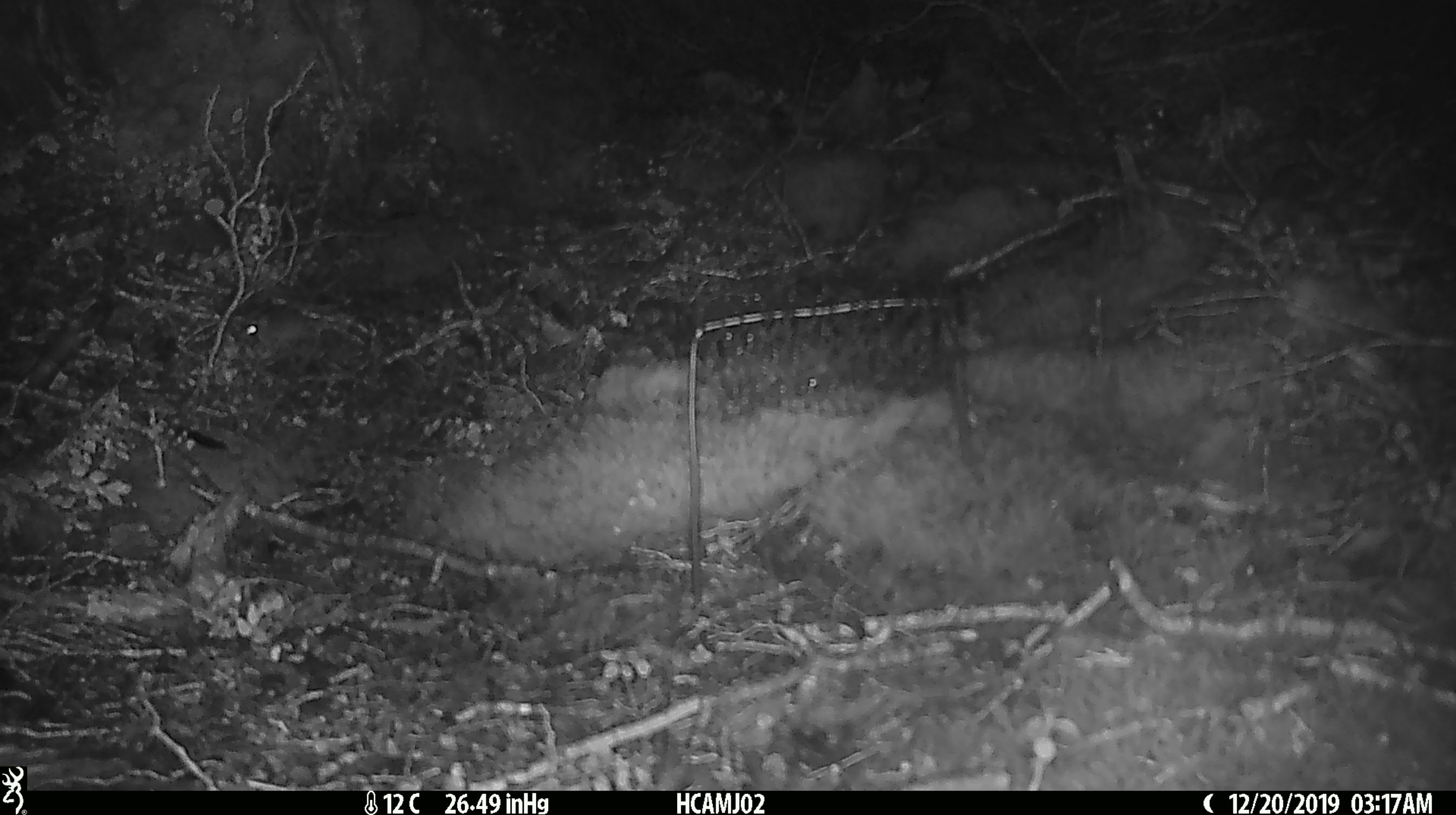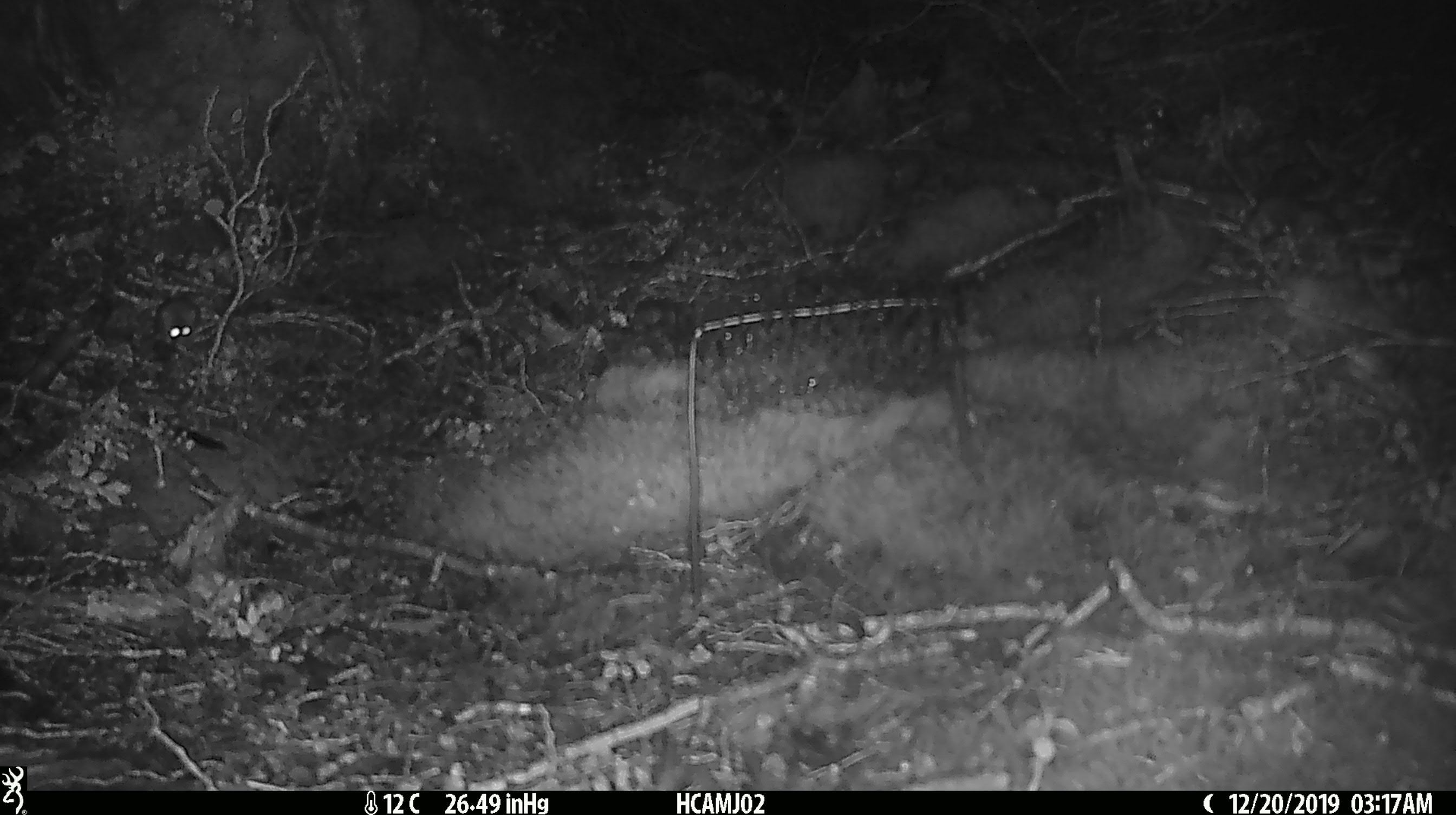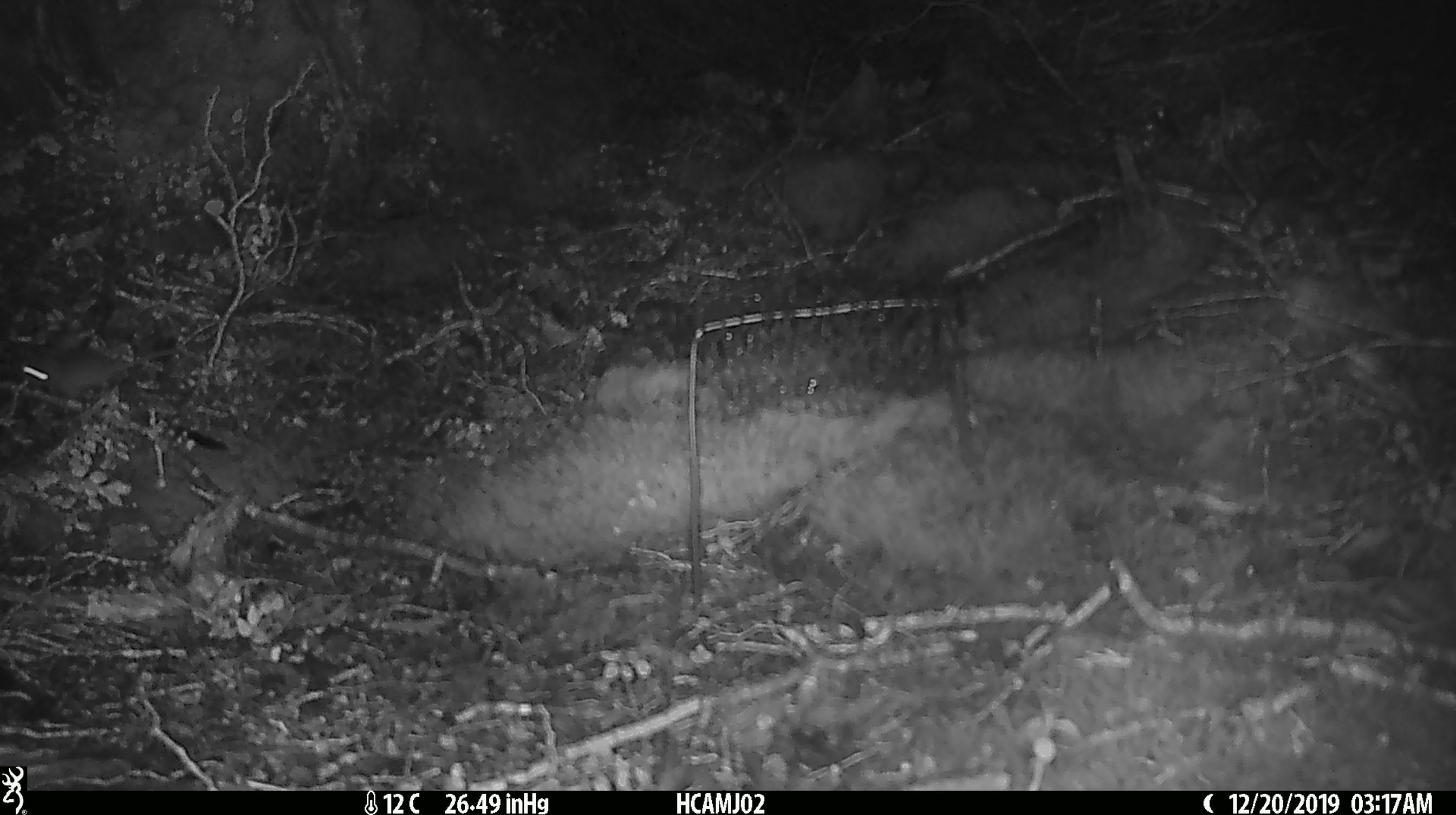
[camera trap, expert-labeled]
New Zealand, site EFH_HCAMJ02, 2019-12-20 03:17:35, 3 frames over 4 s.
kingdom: Animalia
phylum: Chordata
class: Mammalia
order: Rodentia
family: Muridae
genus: Mus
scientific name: Mus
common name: mouse